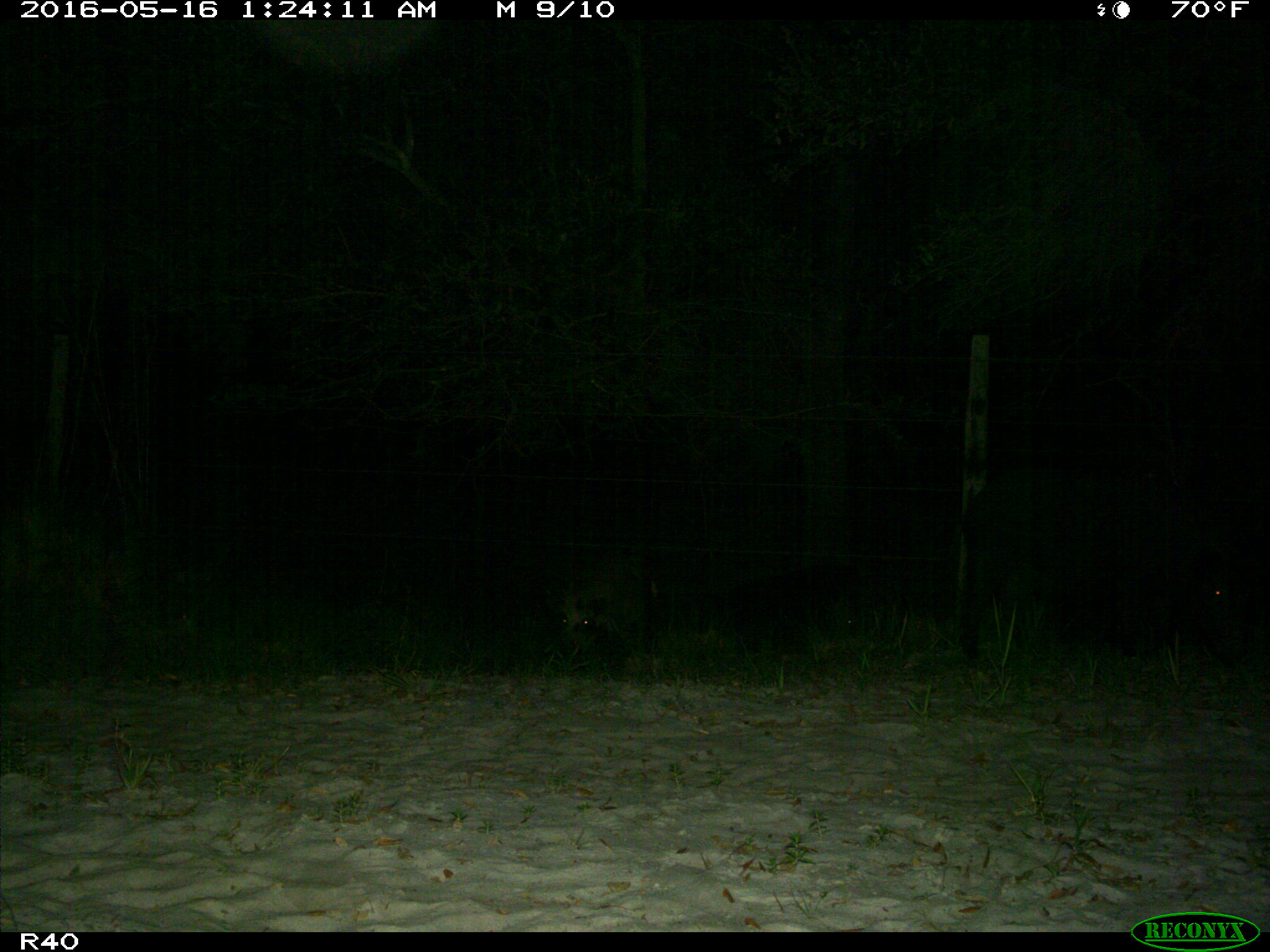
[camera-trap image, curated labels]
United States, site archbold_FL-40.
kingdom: Animalia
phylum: Chordata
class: Mammalia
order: Artiodactyla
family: Suidae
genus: Sus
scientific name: Sus scrofa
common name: wild boar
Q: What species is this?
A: Sus scrofa (wild boar).